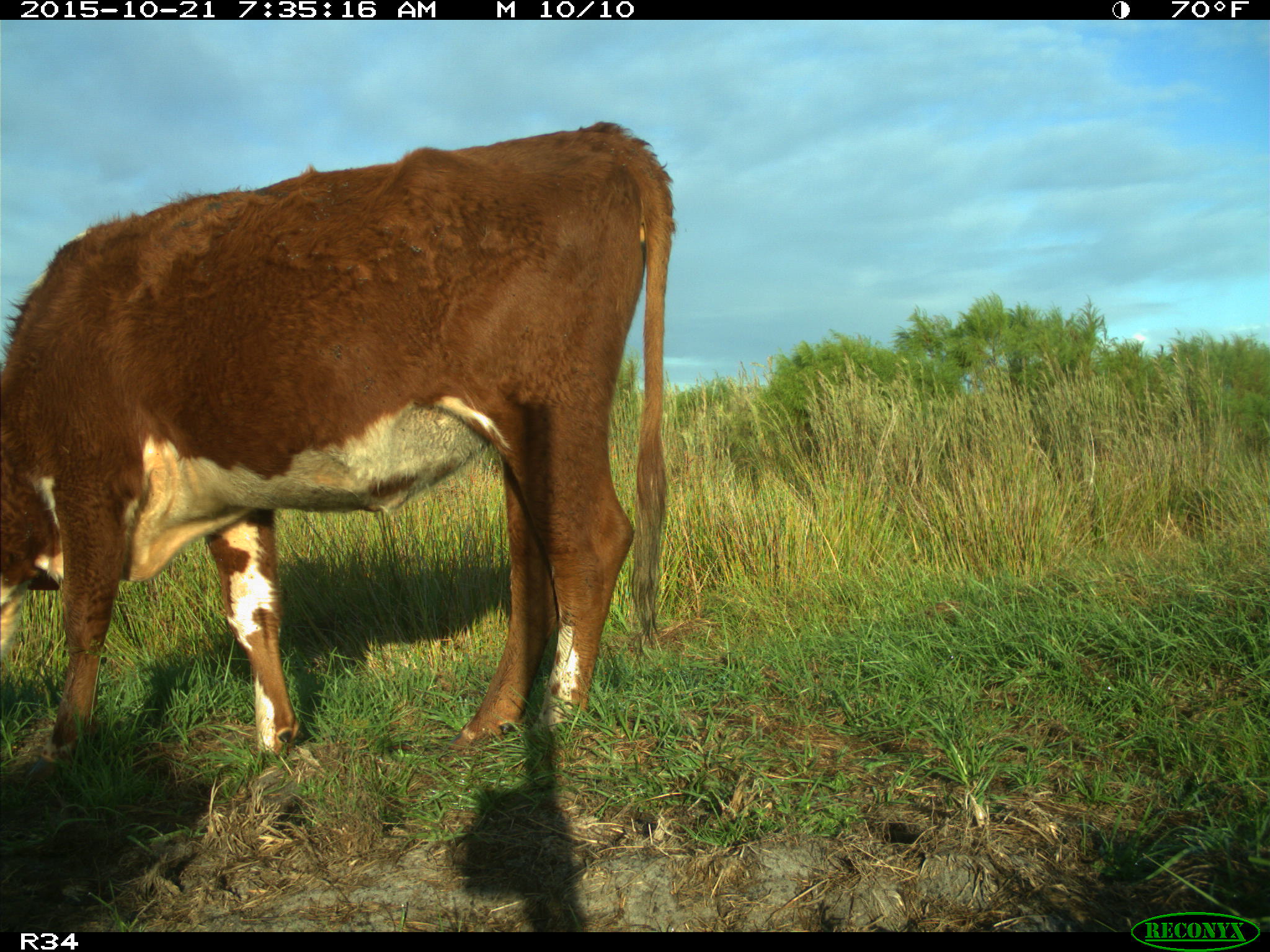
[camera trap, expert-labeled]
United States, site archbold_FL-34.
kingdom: Animalia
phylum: Chordata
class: Mammalia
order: Artiodactyla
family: Bovidae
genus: Bos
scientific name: Bos taurus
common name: domestic cow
Bos taurus (domestic cow).